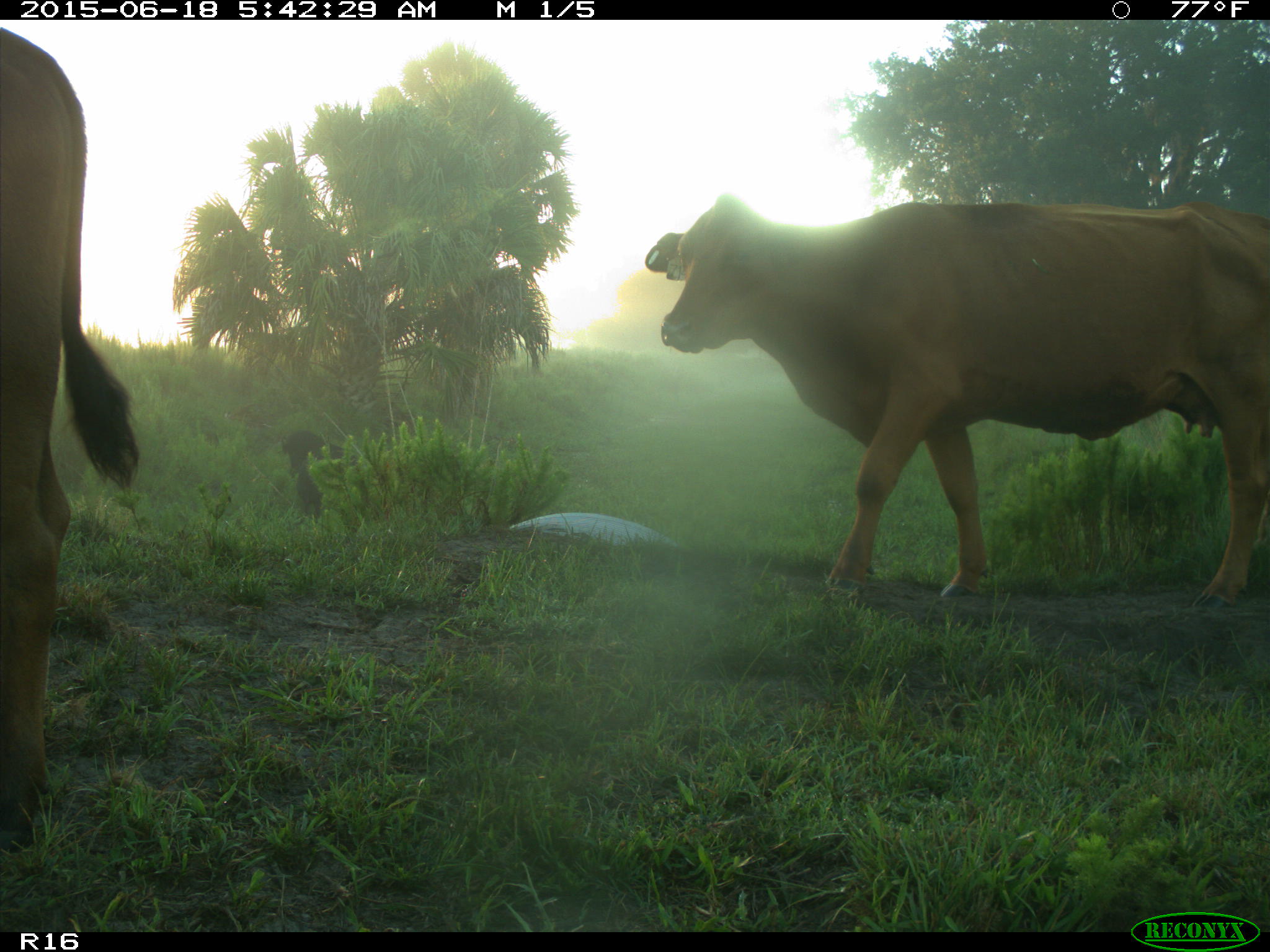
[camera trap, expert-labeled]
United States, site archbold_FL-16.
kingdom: Animalia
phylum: Chordata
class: Mammalia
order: Artiodactyla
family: Suidae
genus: Sus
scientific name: Sus scrofa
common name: wild boar